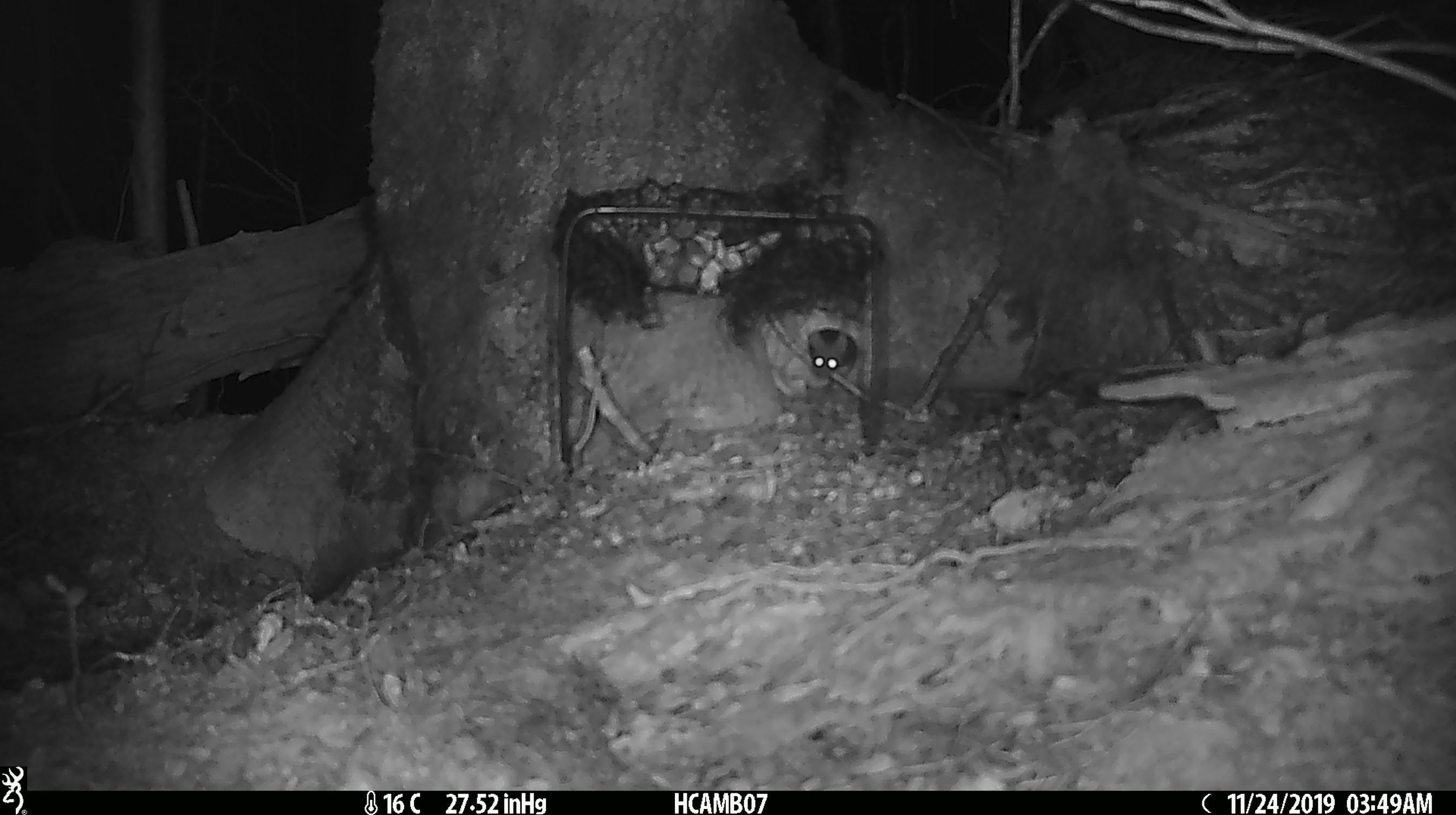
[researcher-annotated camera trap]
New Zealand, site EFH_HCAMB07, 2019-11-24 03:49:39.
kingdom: Animalia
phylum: Chordata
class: Mammalia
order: Rodentia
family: Muridae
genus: Mus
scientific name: Mus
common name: mouse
Mouse (Mus).